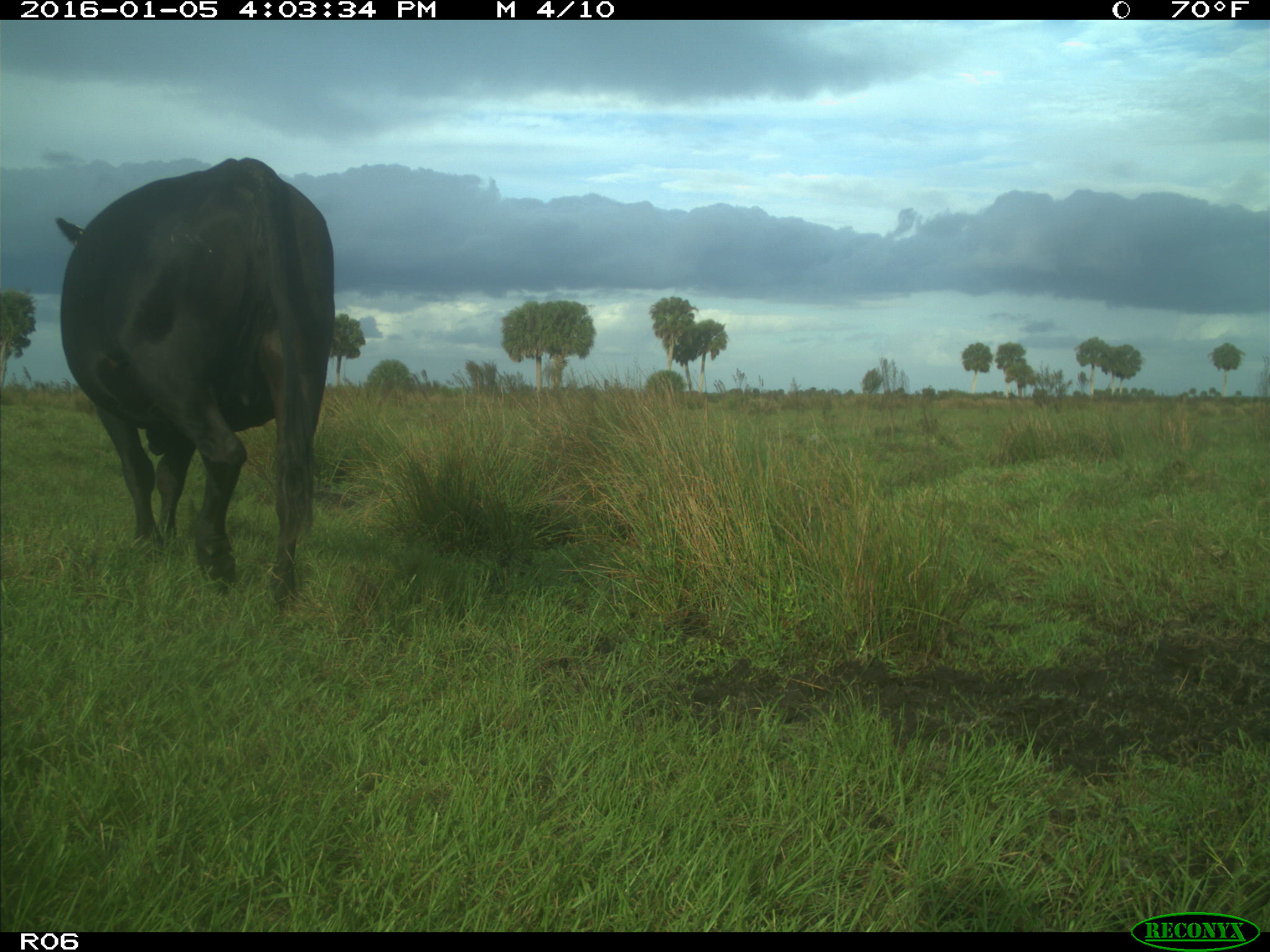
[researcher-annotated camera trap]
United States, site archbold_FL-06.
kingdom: Animalia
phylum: Chordata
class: Mammalia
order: Artiodactyla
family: Bovidae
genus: Bos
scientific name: Bos taurus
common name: domestic cow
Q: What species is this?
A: Bos taurus (domestic cow).